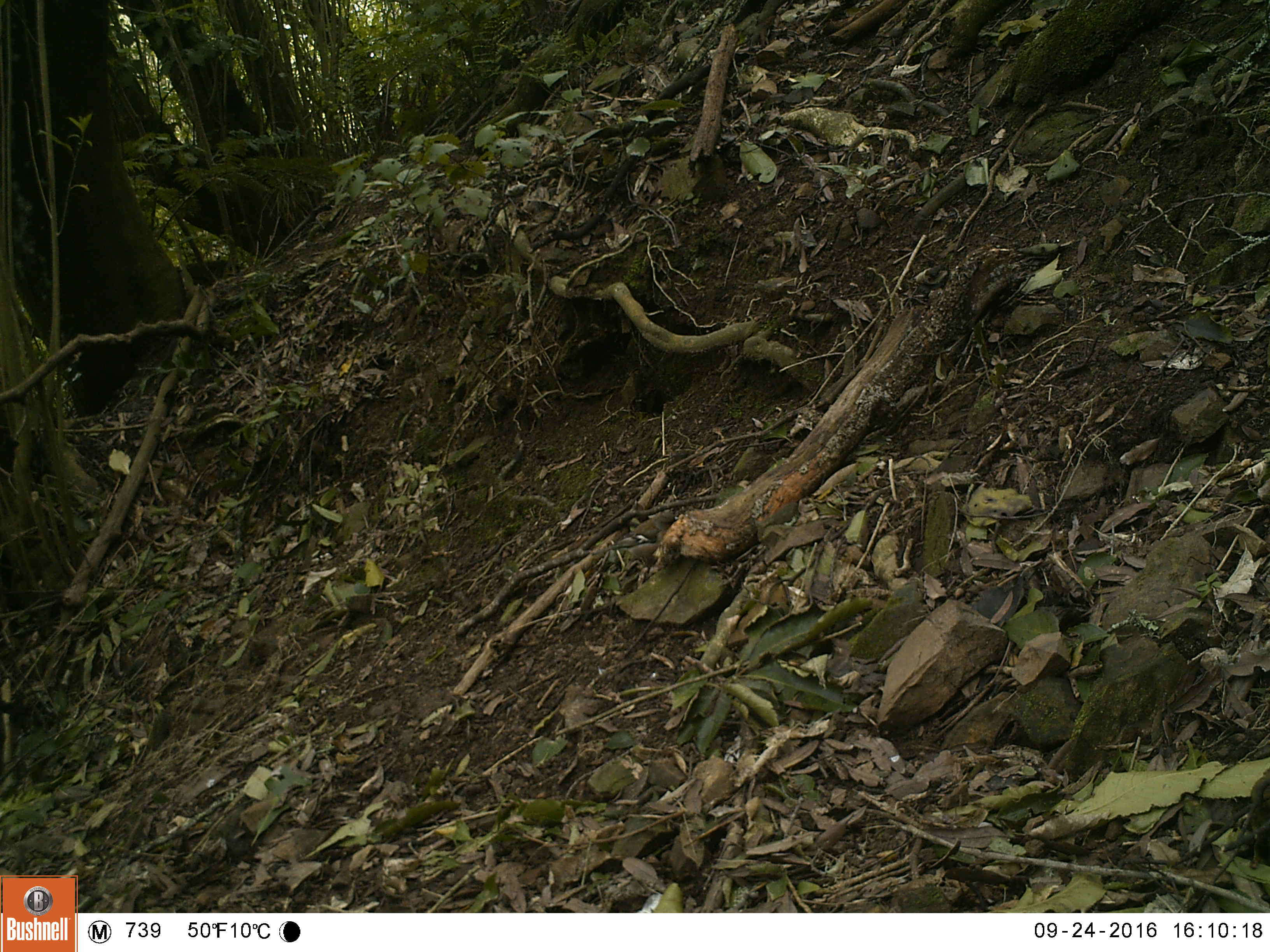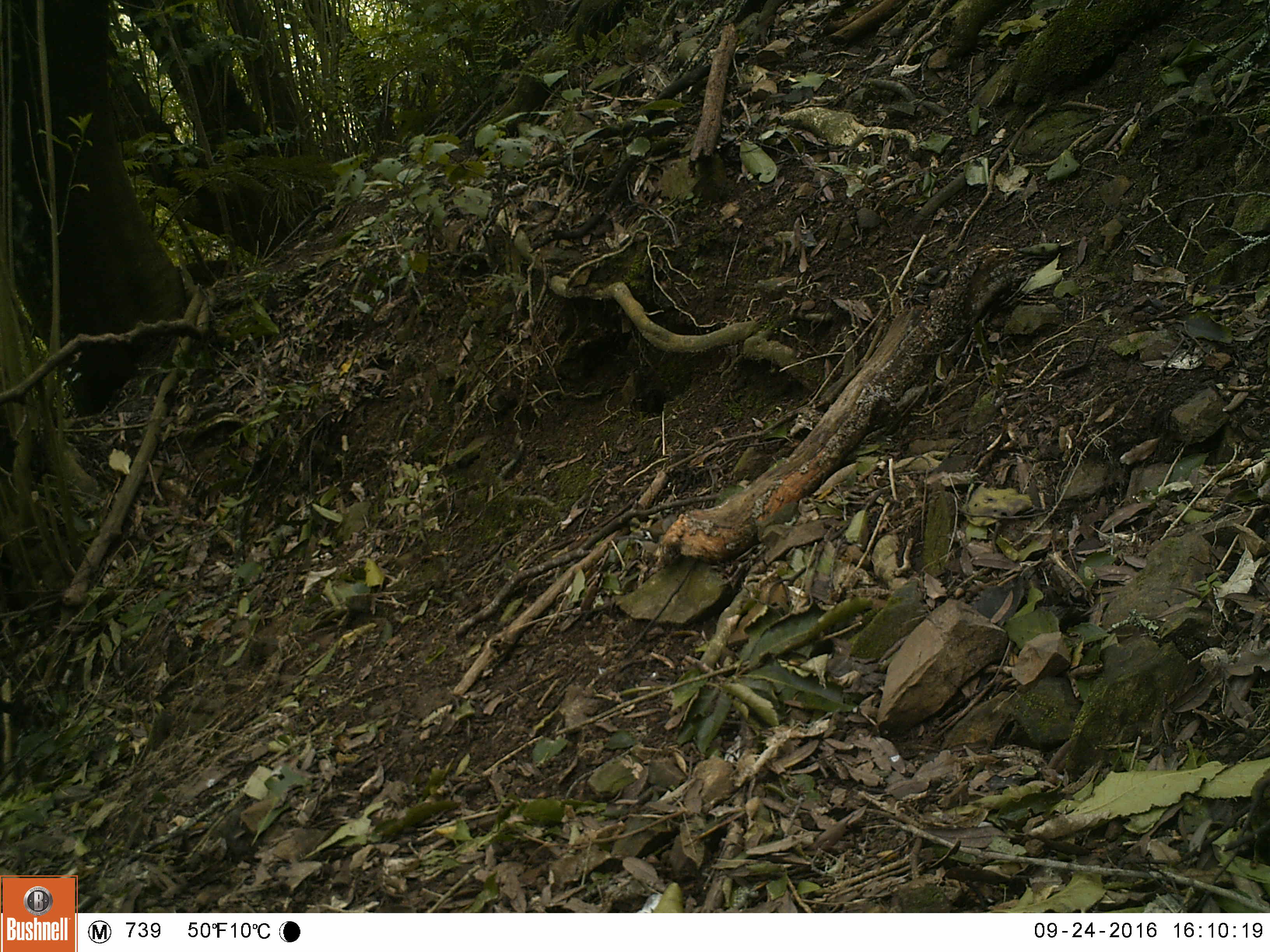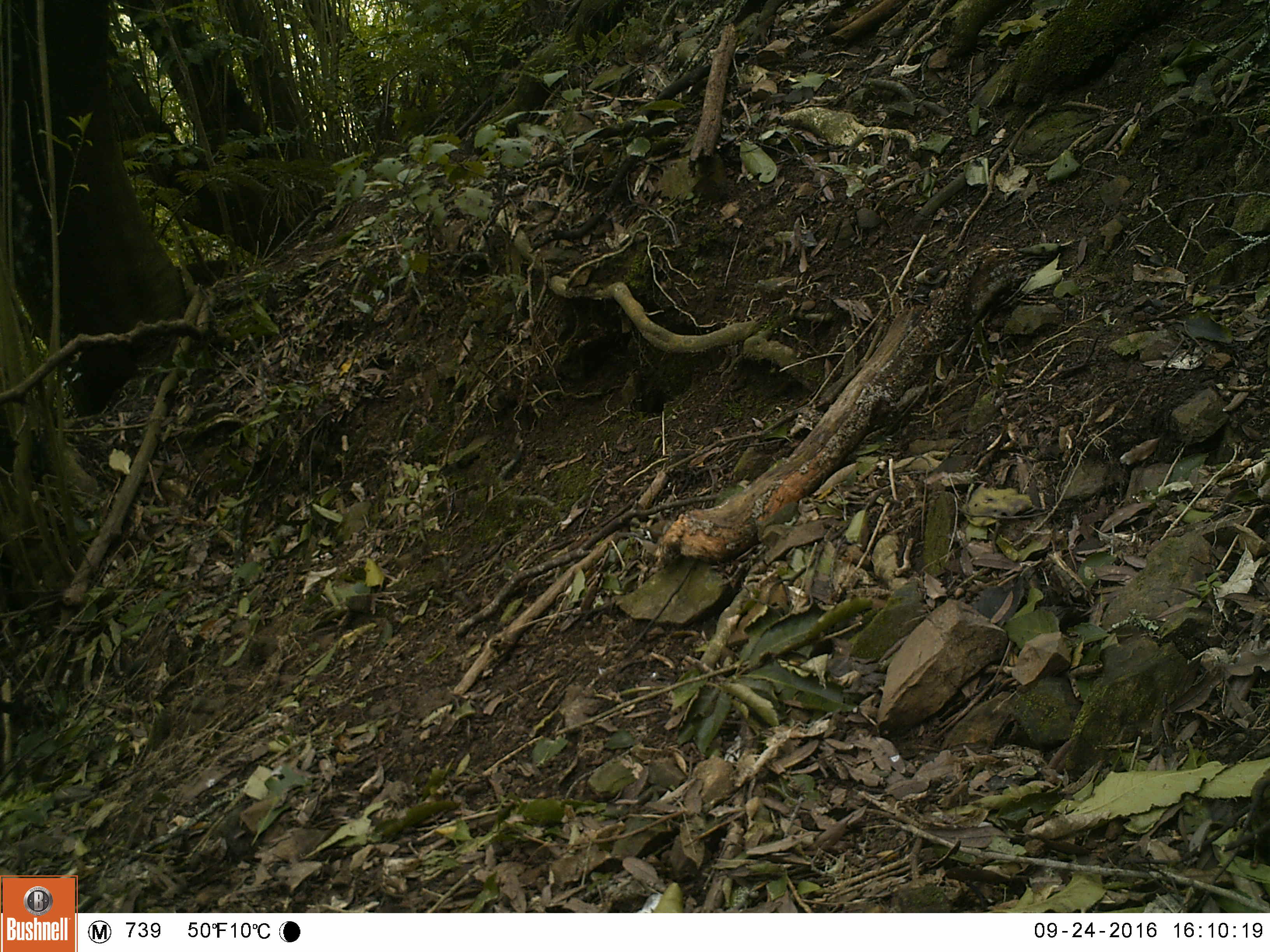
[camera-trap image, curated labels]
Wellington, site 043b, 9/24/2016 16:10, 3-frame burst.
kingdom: Animalia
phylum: Chordata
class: Aves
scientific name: Aves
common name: bird